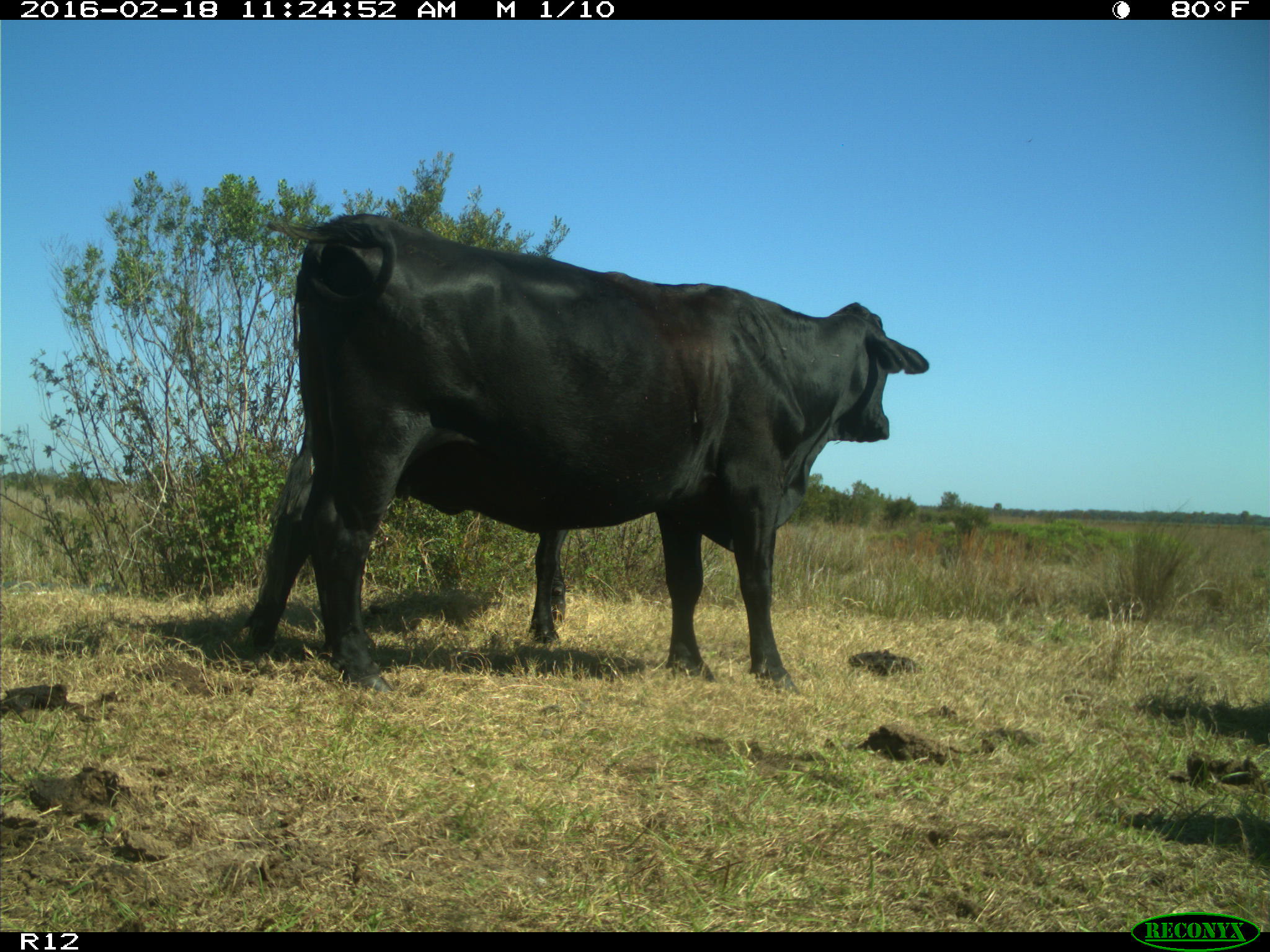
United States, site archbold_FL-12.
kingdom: Animalia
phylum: Chordata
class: Mammalia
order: Artiodactyla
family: Bovidae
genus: Bos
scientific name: Bos taurus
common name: domestic cow